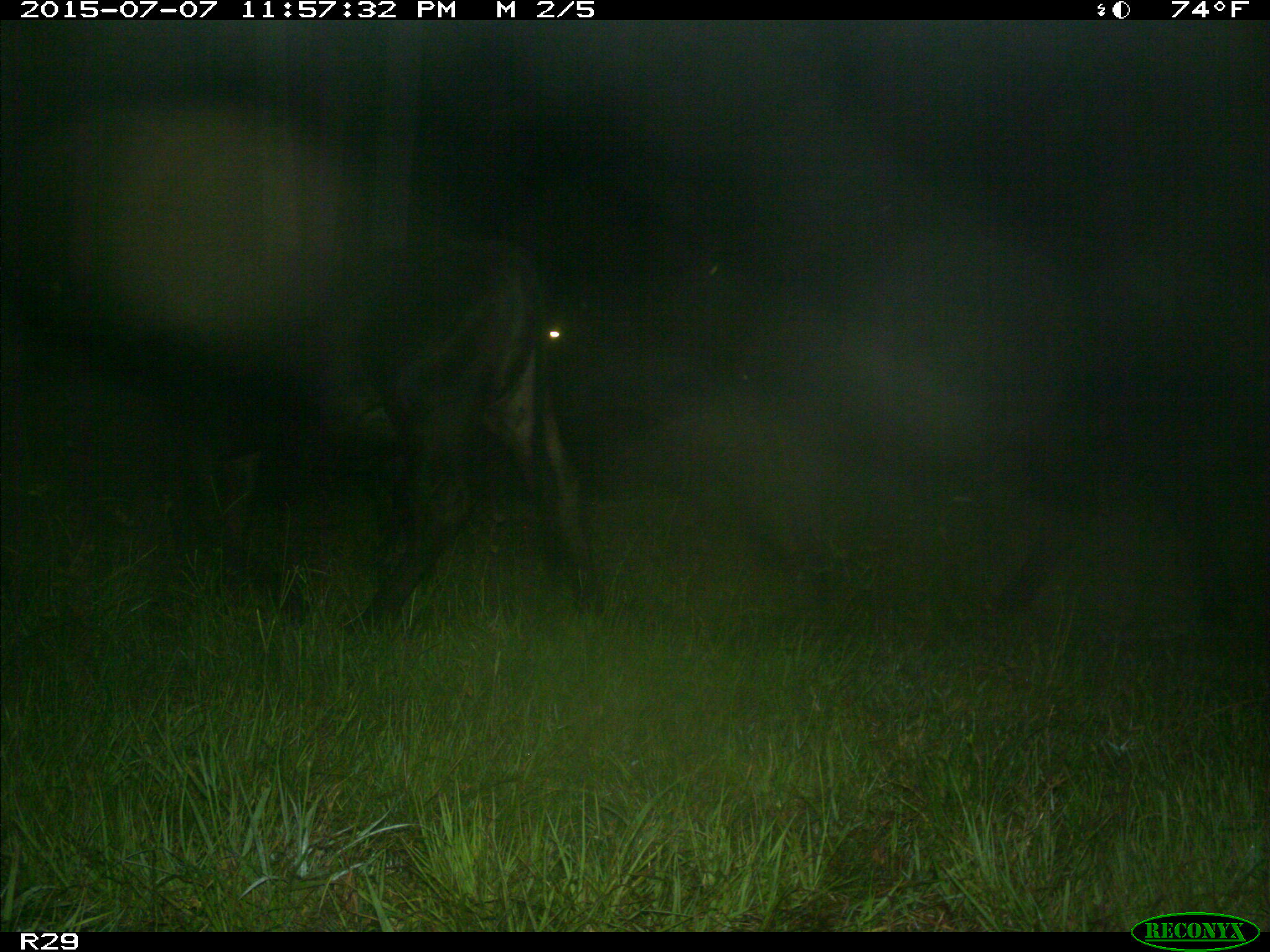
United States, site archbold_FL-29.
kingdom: Animalia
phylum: Chordata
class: Mammalia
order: Artiodactyla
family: Bovidae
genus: Bos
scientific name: Bos taurus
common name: domestic cow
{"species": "Bos taurus (domestic cow)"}